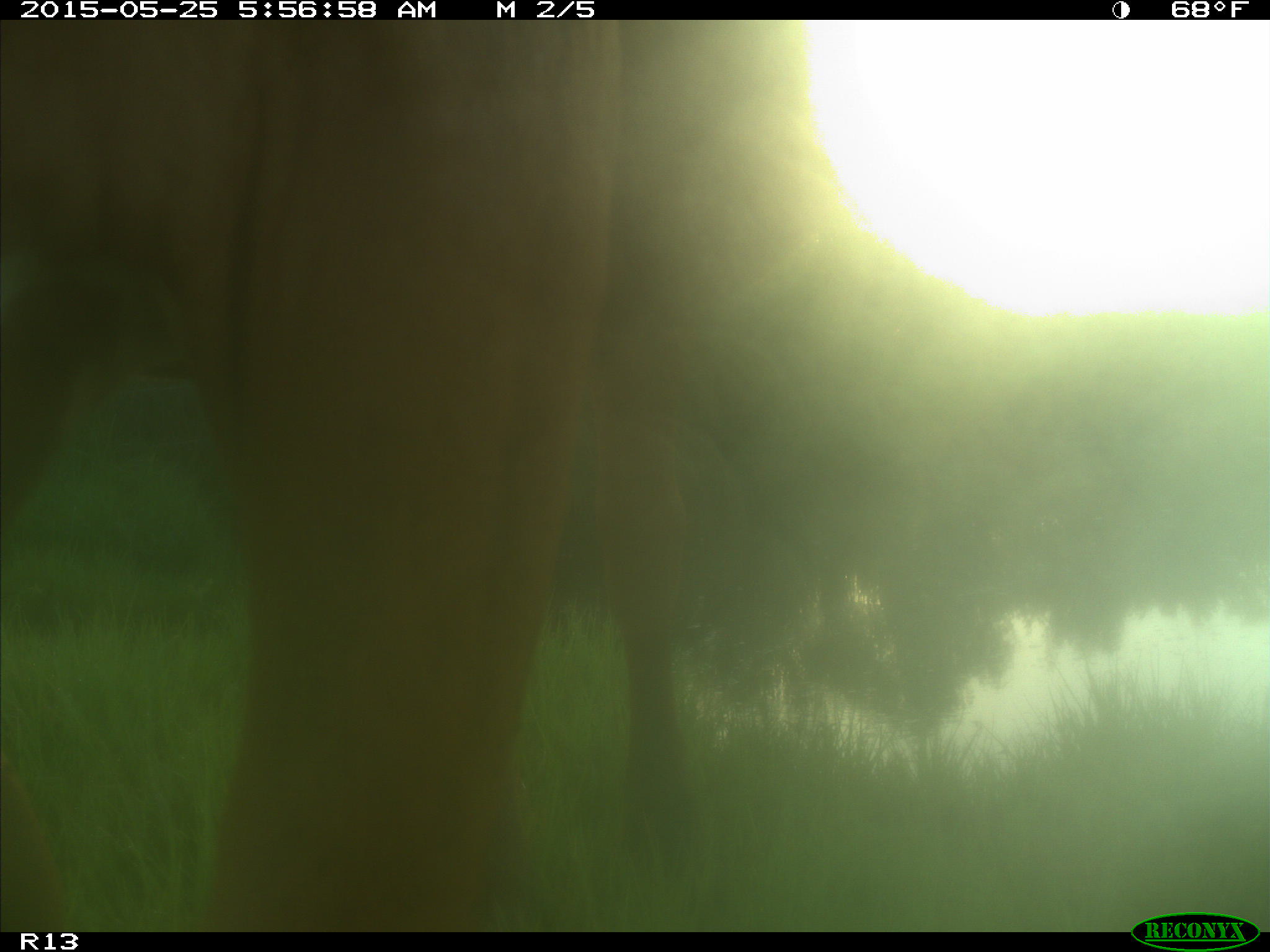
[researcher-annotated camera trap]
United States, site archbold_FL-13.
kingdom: Animalia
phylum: Chordata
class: Mammalia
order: Artiodactyla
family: Bovidae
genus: Bos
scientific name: Bos taurus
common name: domestic cow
Bos taurus (domestic cow).